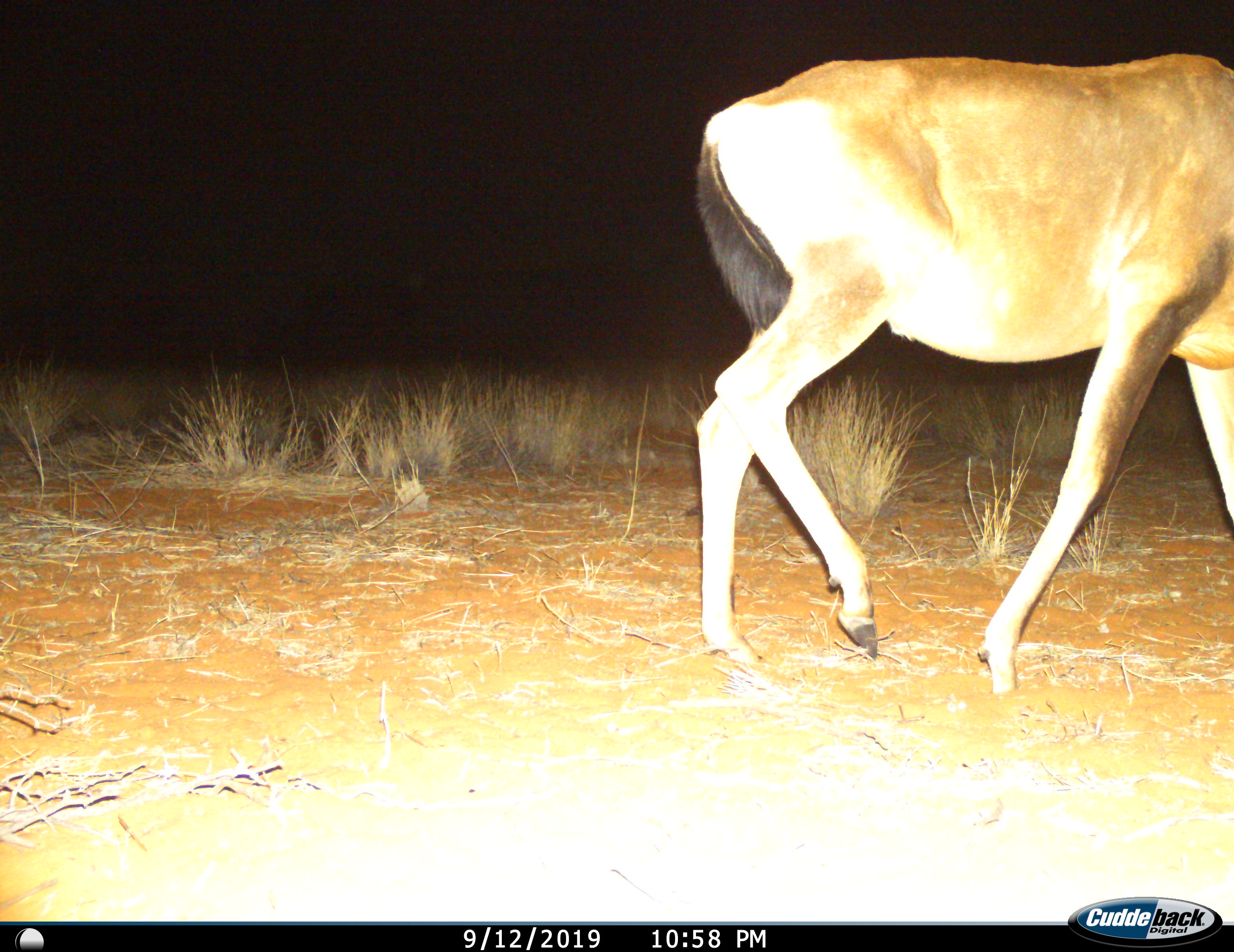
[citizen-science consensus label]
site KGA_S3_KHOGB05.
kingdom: Animalia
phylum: Chordata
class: Mammalia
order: Artiodactyla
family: Bovidae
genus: Alcelaphus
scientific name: Alcelaphus buselaphus caama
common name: red hartebeest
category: hartebeestred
Hartebeestred (red hartebeest) (Alcelaphus buselaphus caama), count 1. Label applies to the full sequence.